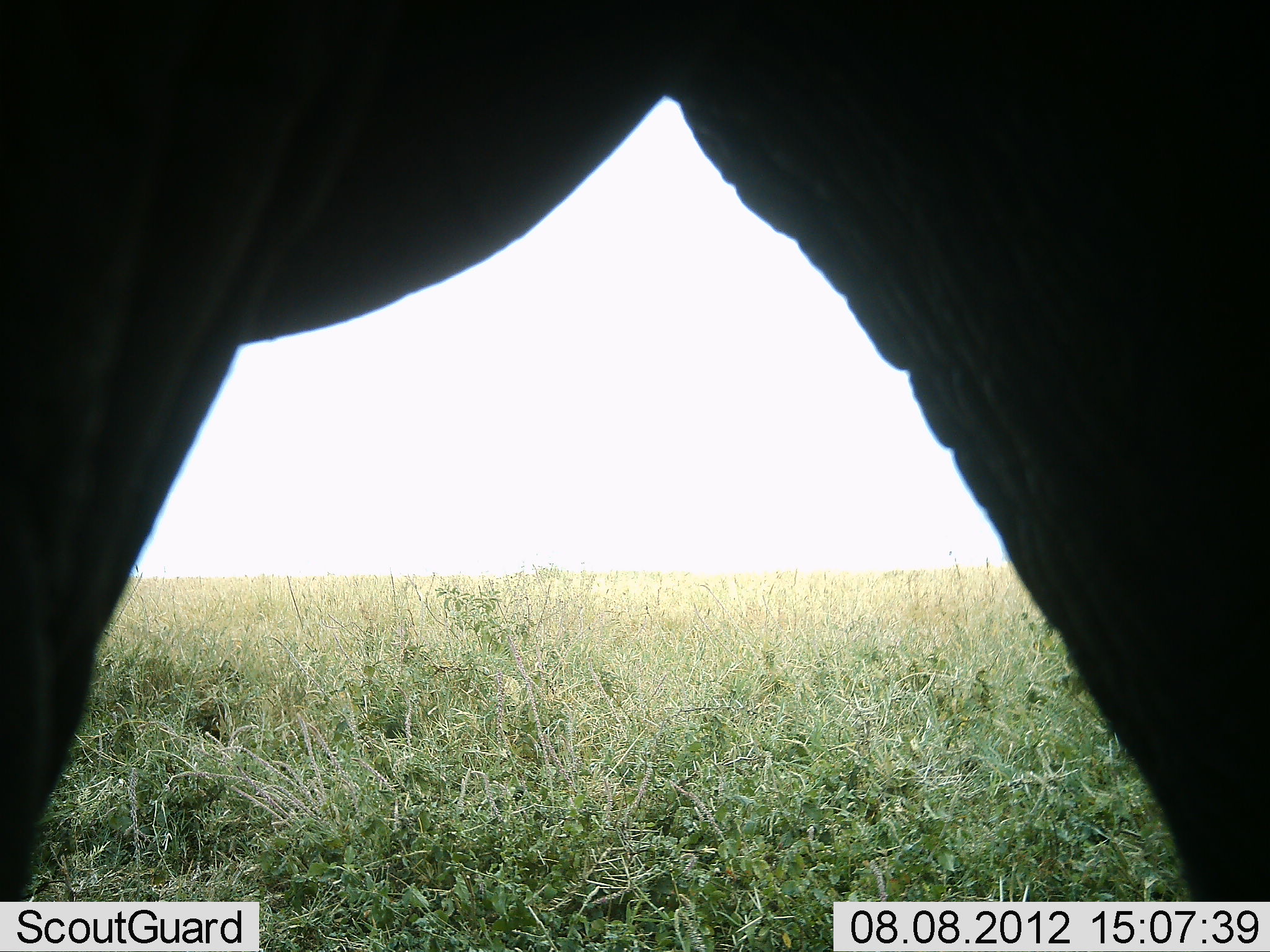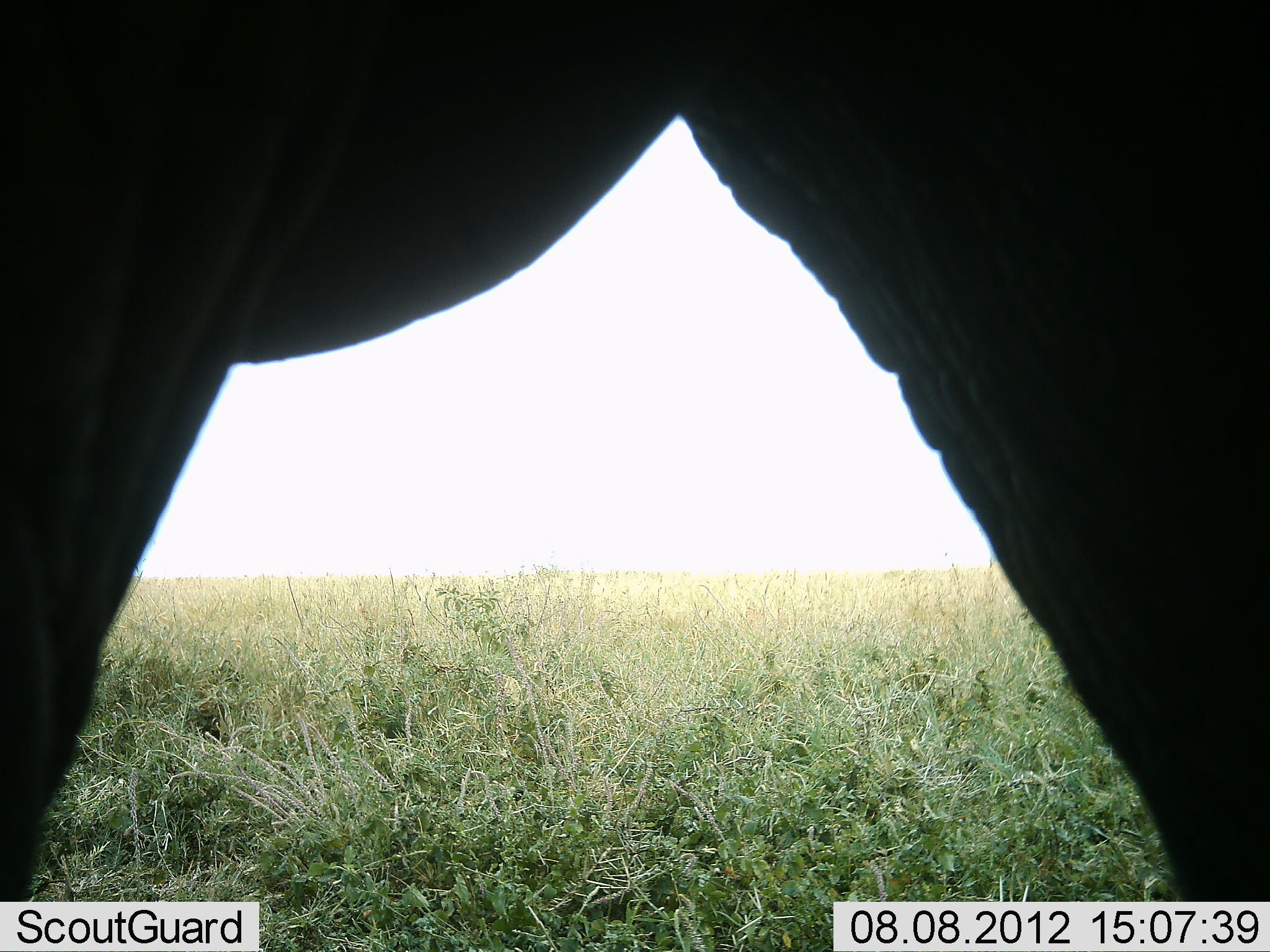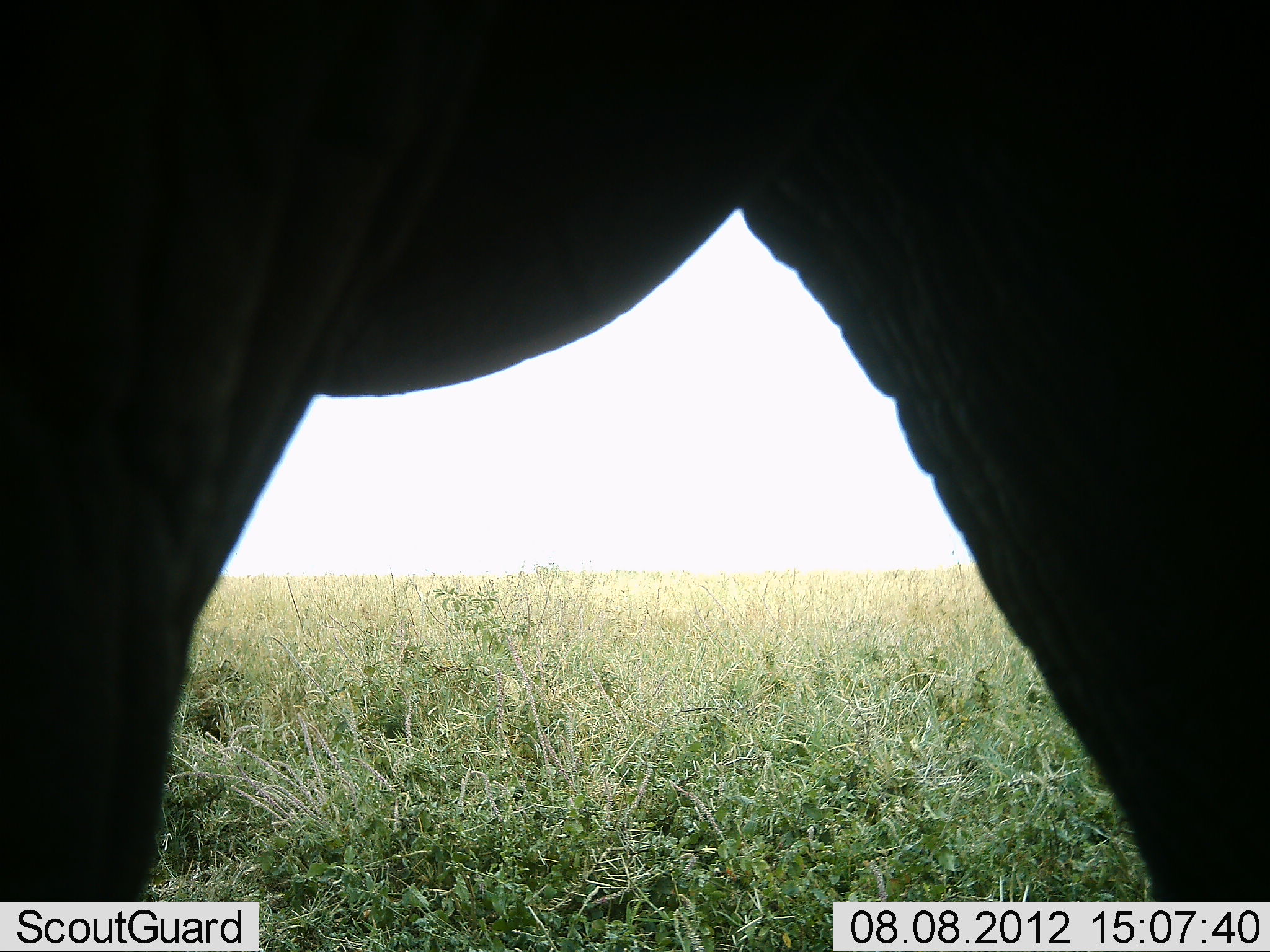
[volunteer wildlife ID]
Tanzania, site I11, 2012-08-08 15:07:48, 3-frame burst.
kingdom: Animalia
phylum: Chordata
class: Mammalia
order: Proboscidea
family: Elephantidae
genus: Loxodonta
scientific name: Loxodonta africana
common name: african bush elephant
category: elephant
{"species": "elephant (african bush elephant) (Loxodonta africana)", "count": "1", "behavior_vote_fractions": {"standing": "90%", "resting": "0%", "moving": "10%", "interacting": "0%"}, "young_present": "0%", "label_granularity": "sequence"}